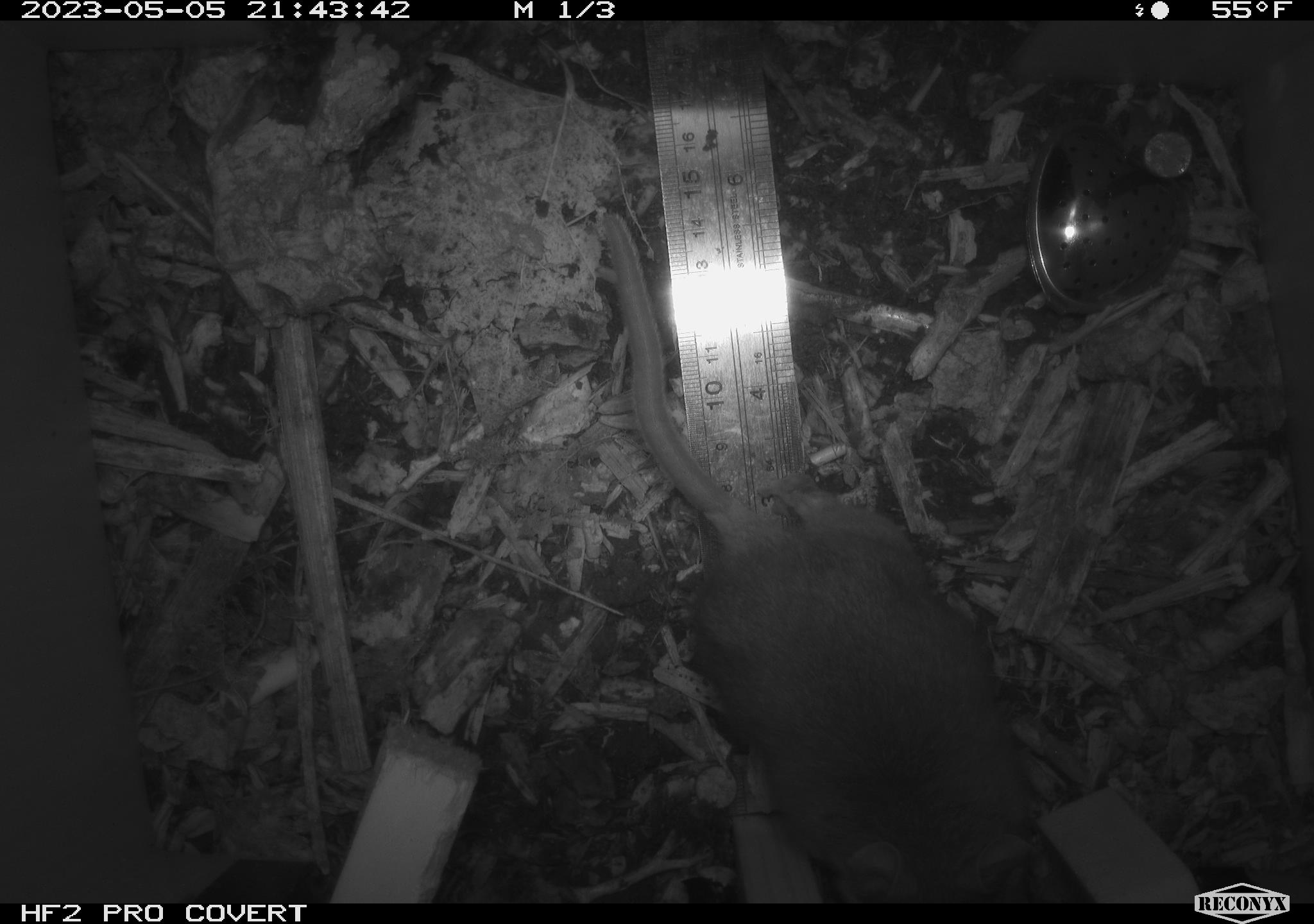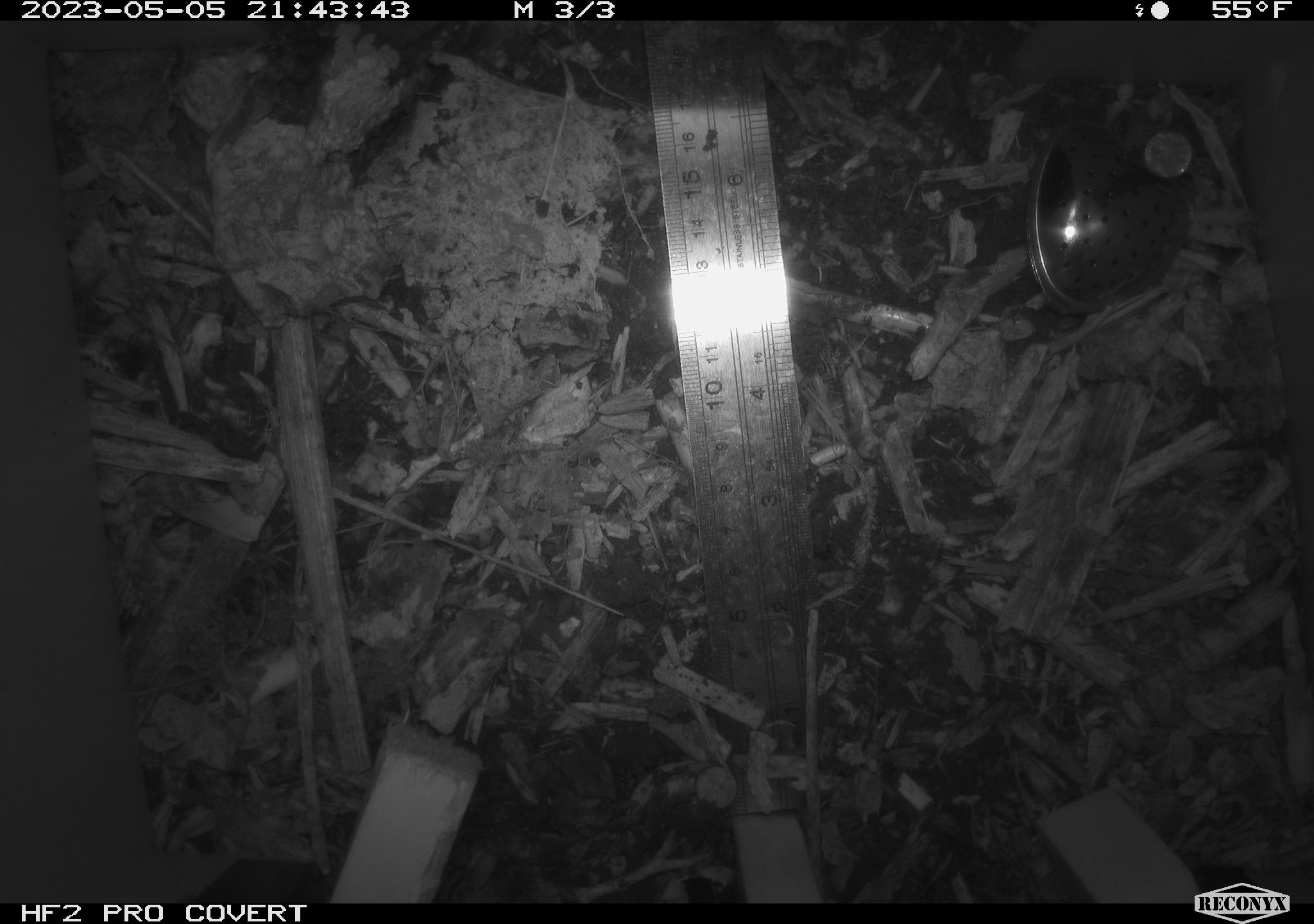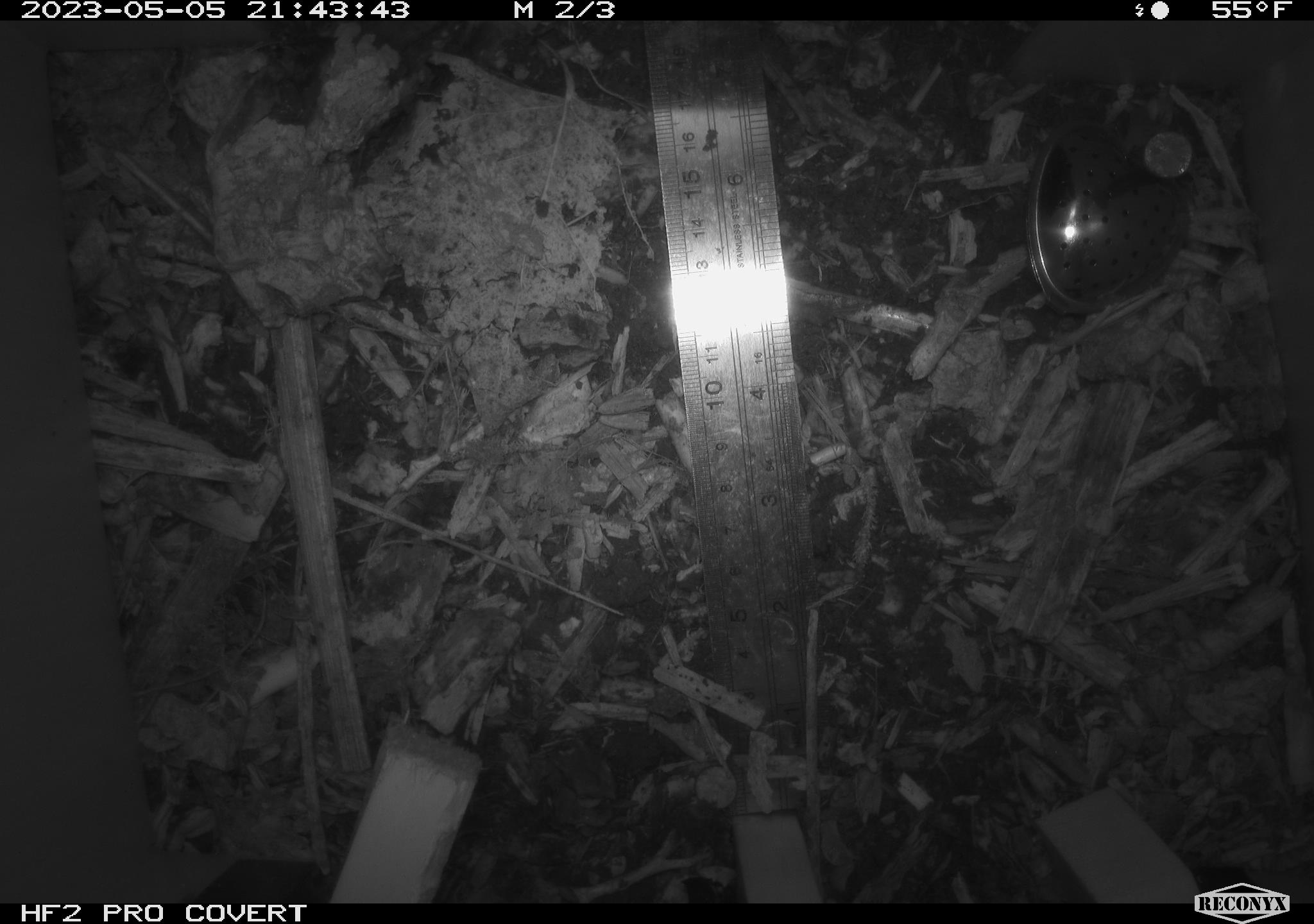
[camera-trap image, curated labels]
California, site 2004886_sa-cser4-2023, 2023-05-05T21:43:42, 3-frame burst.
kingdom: Animalia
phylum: Chordata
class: Mammalia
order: Rodentia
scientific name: Rodentia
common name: mouse species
Mouse species (Rodentia).